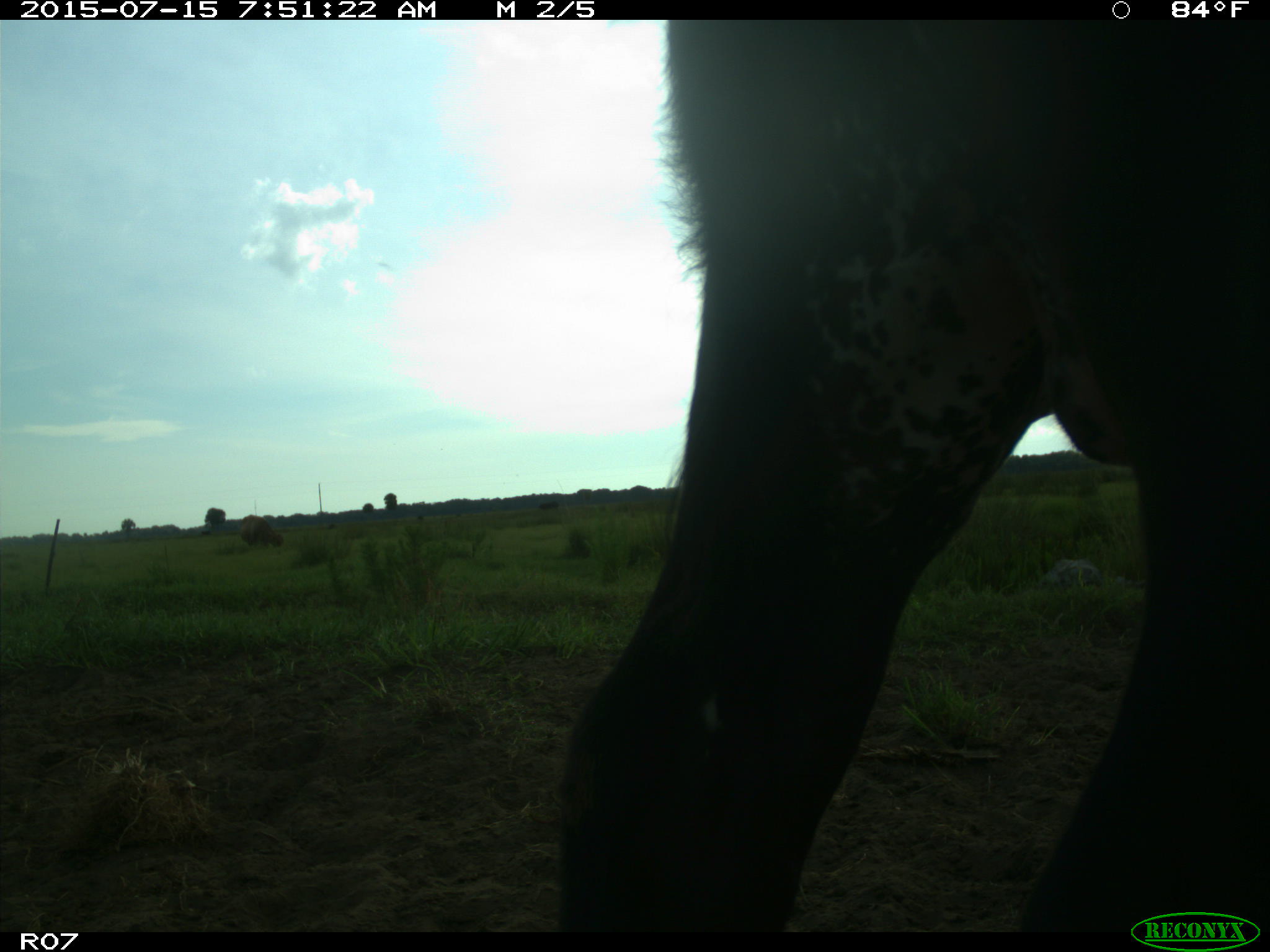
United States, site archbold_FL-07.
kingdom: Animalia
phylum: Chordata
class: Mammalia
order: Artiodactyla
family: Bovidae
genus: Bos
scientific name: Bos taurus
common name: domestic cow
Bos taurus (domestic cow).